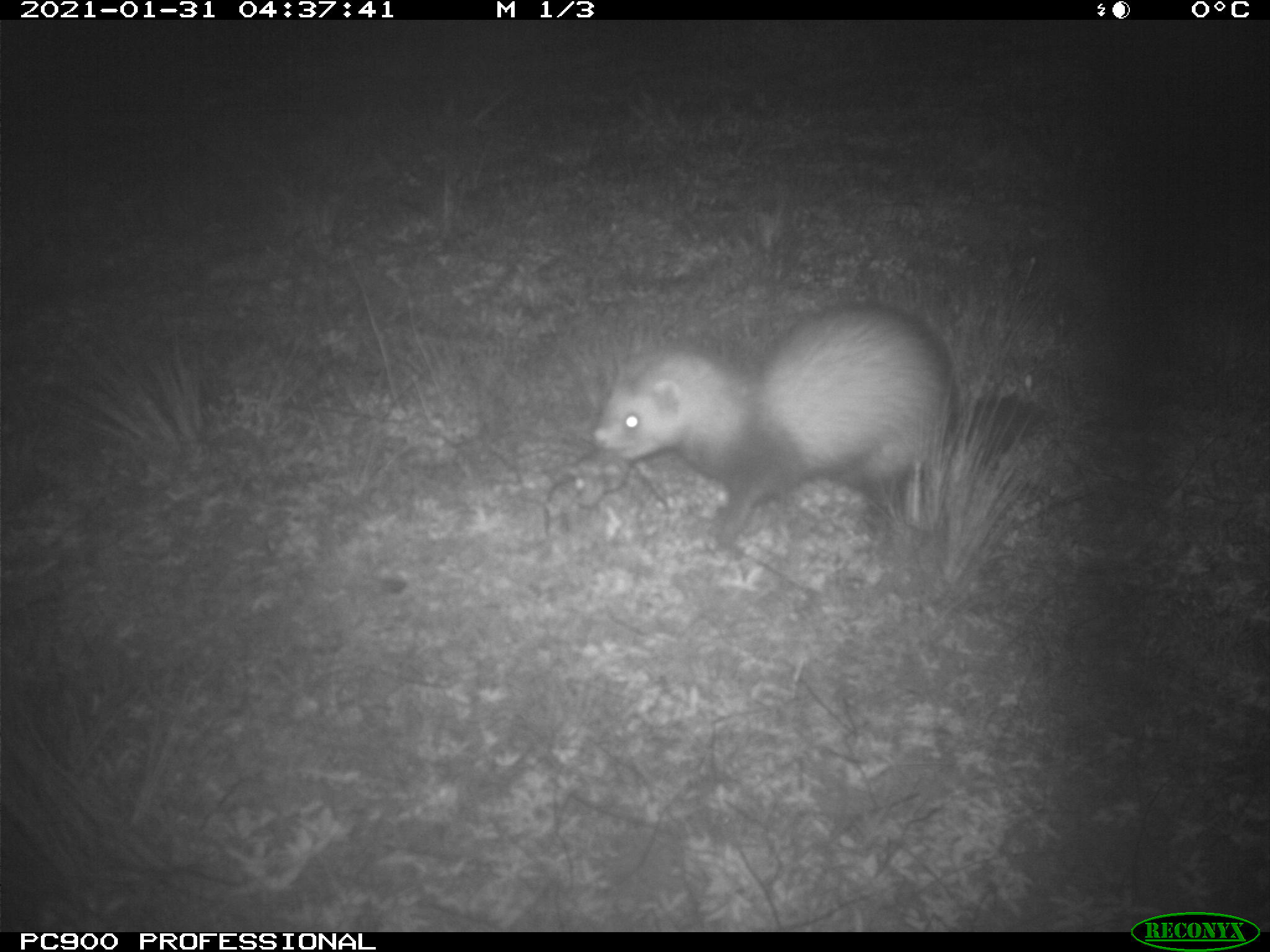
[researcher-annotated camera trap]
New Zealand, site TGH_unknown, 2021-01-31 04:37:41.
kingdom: Animalia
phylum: Chordata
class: Mammalia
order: Carnivora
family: Mustelidae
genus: Mustela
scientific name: Mustela furo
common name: ferret